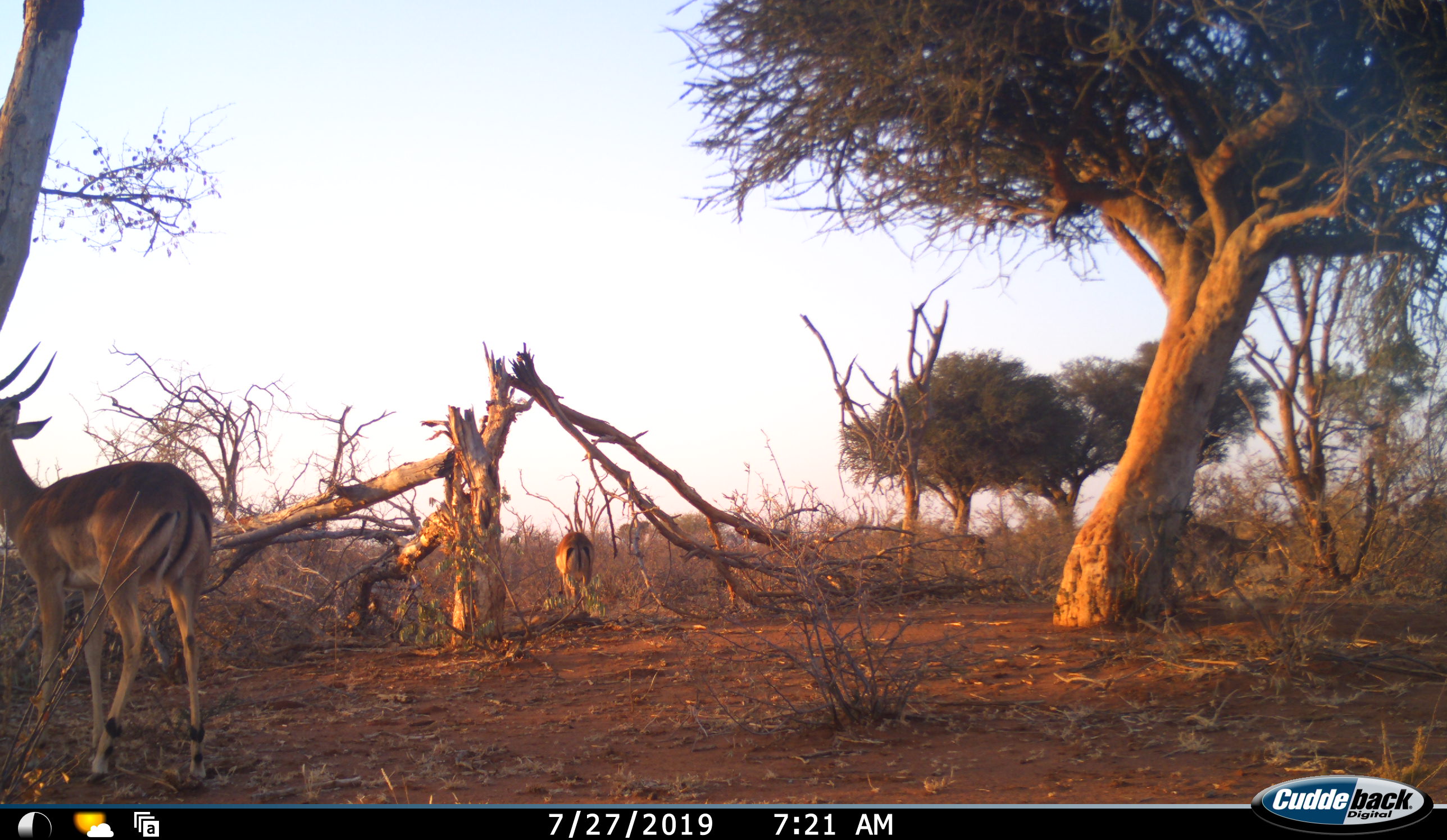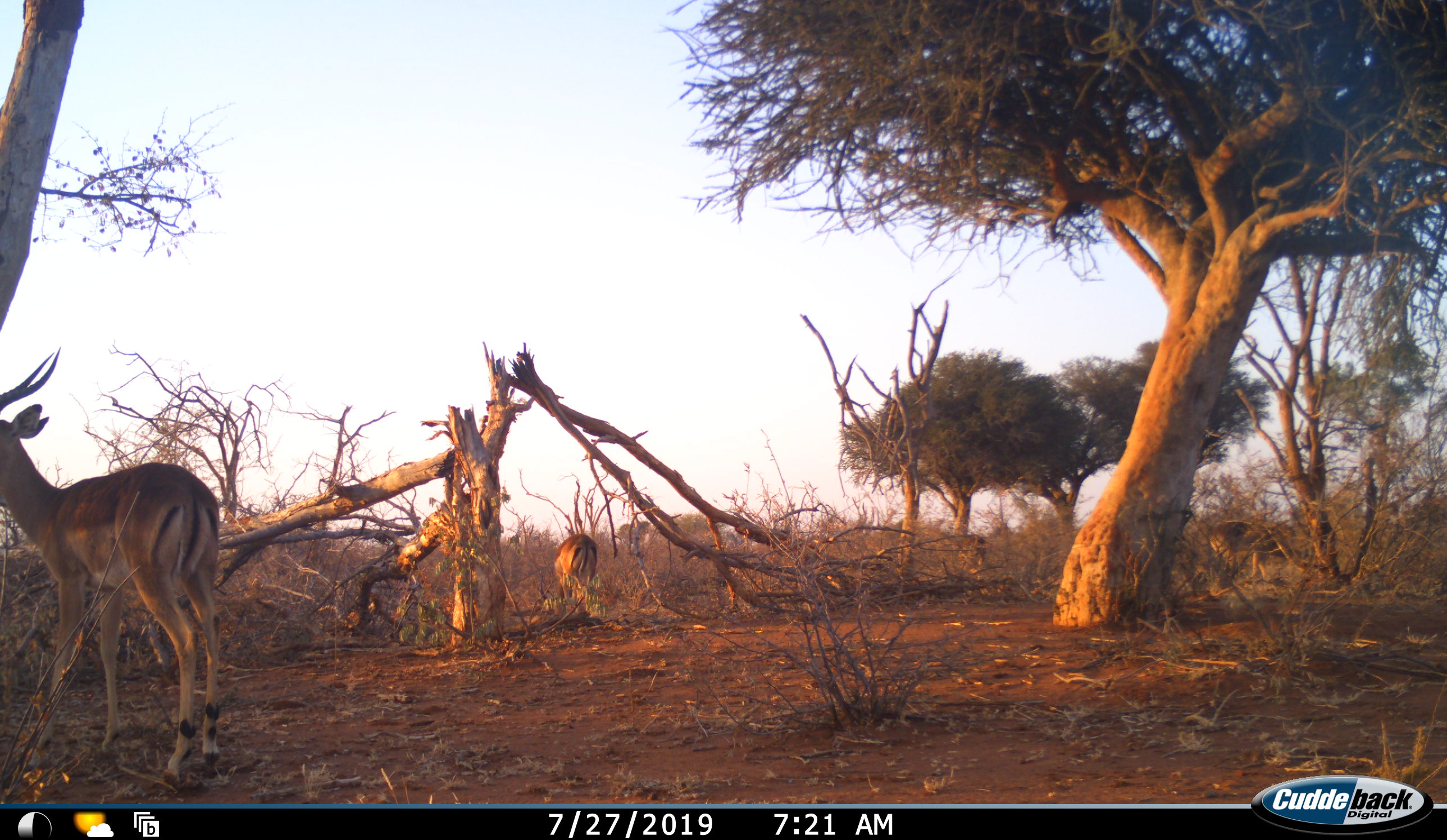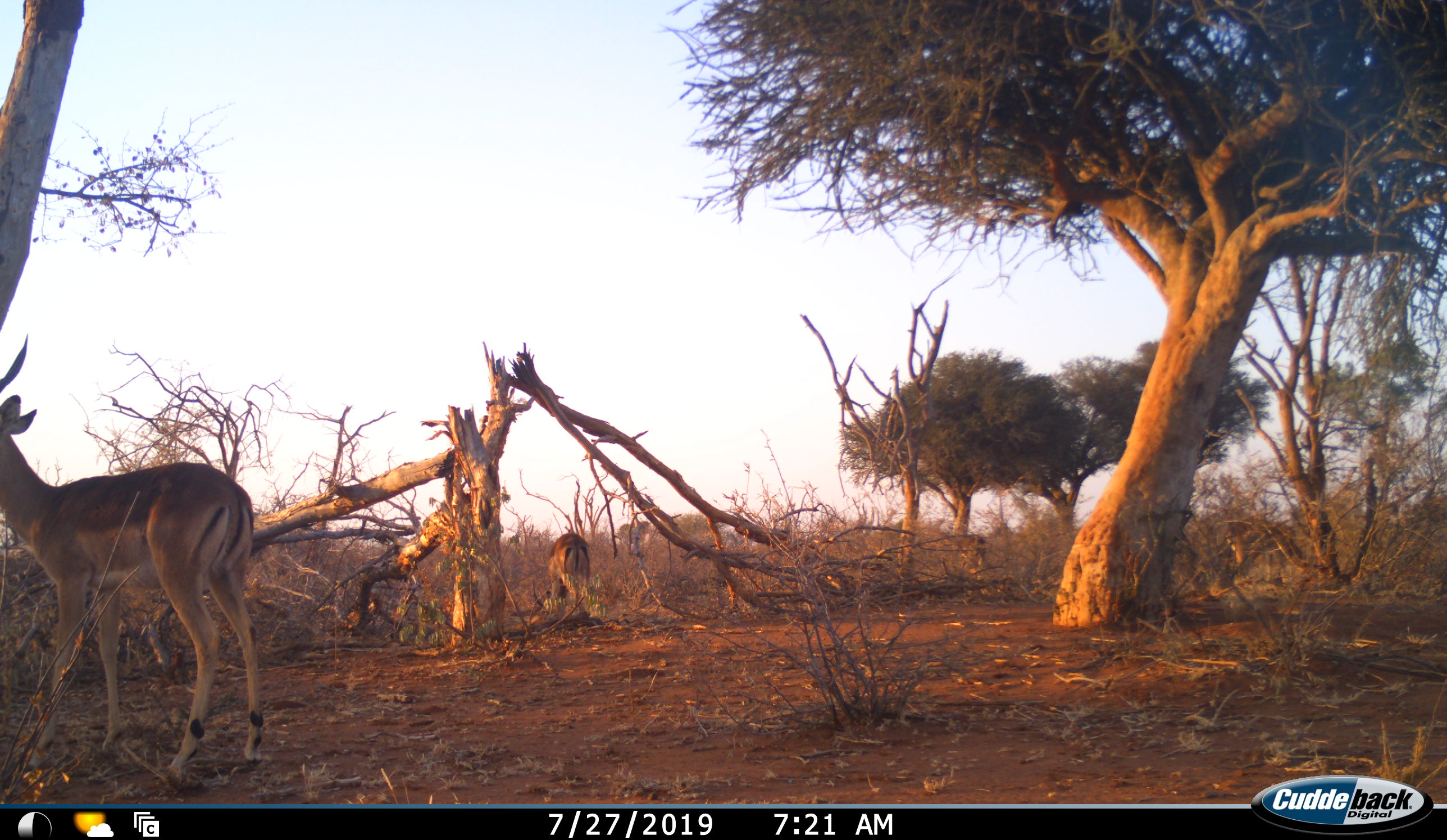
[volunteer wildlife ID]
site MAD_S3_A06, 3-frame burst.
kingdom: Animalia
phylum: Chordata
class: Mammalia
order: Artiodactyla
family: Bovidae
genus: Aepyceros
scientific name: Aepyceros melampus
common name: impala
Impala (Aepyceros melampus), count 3. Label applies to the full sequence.